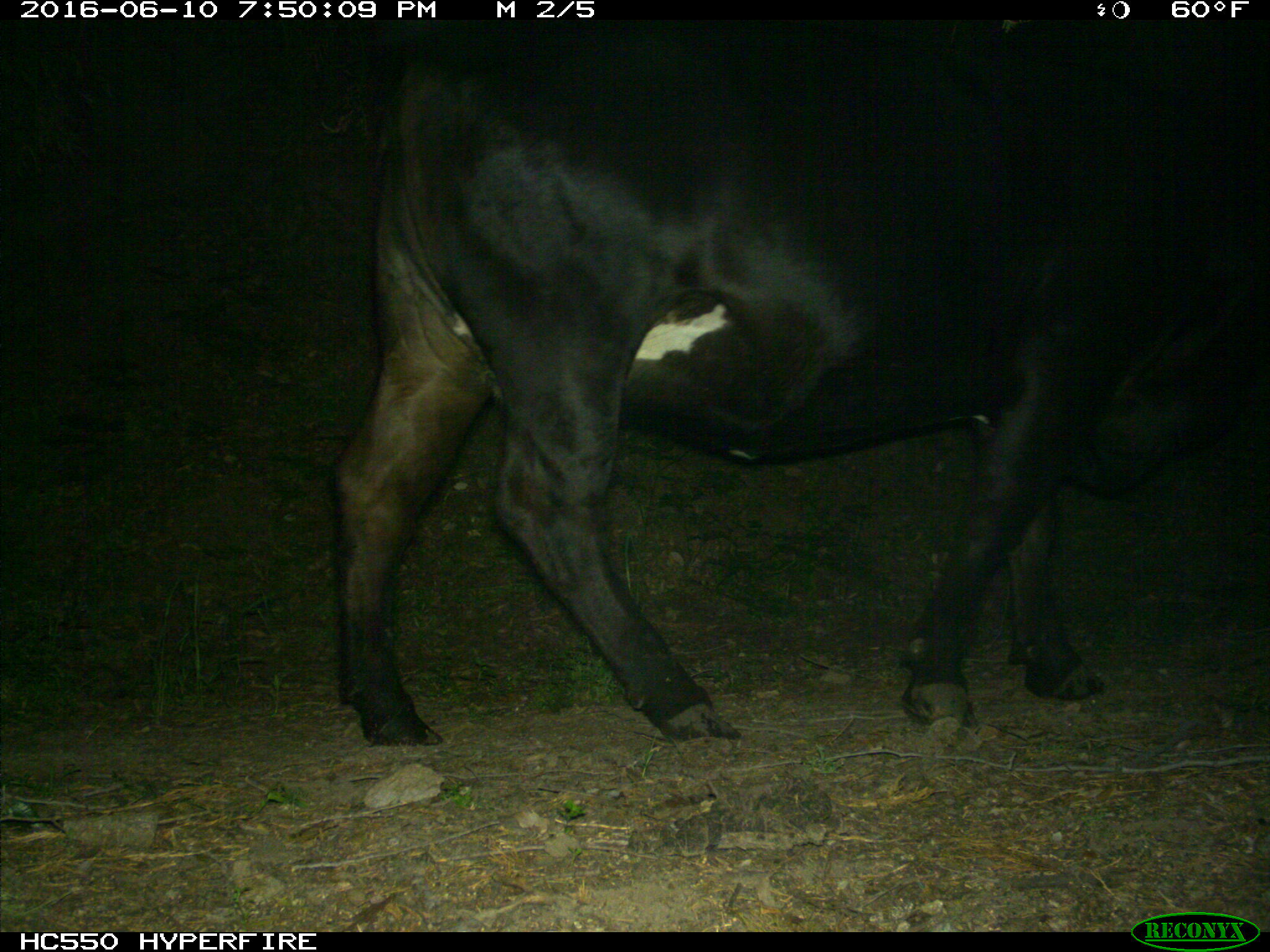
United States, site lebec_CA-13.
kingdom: Animalia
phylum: Chordata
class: Mammalia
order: Artiodactyla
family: Bovidae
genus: Bos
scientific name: Bos taurus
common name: domestic cow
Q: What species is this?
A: Bos taurus (domestic cow).